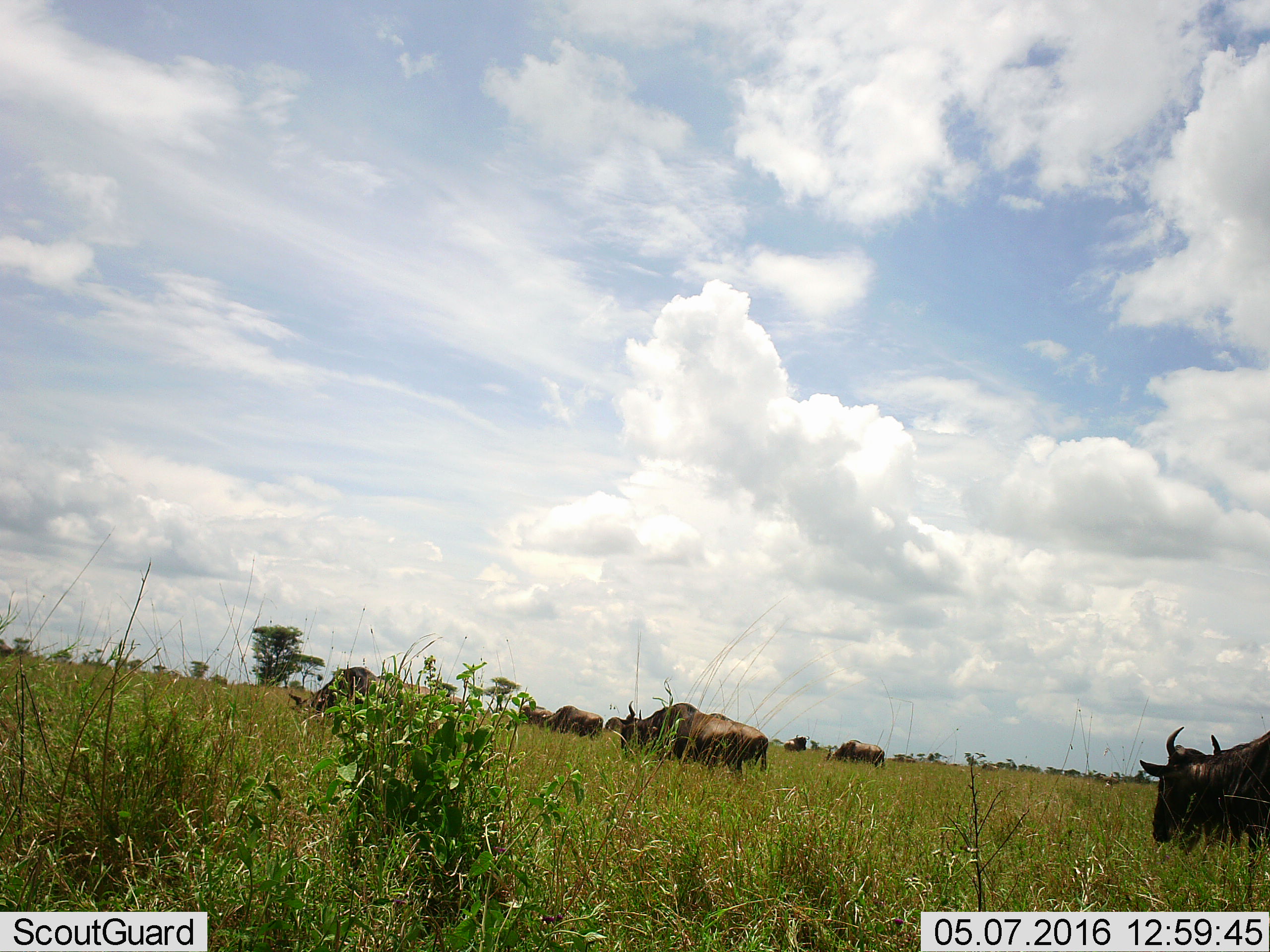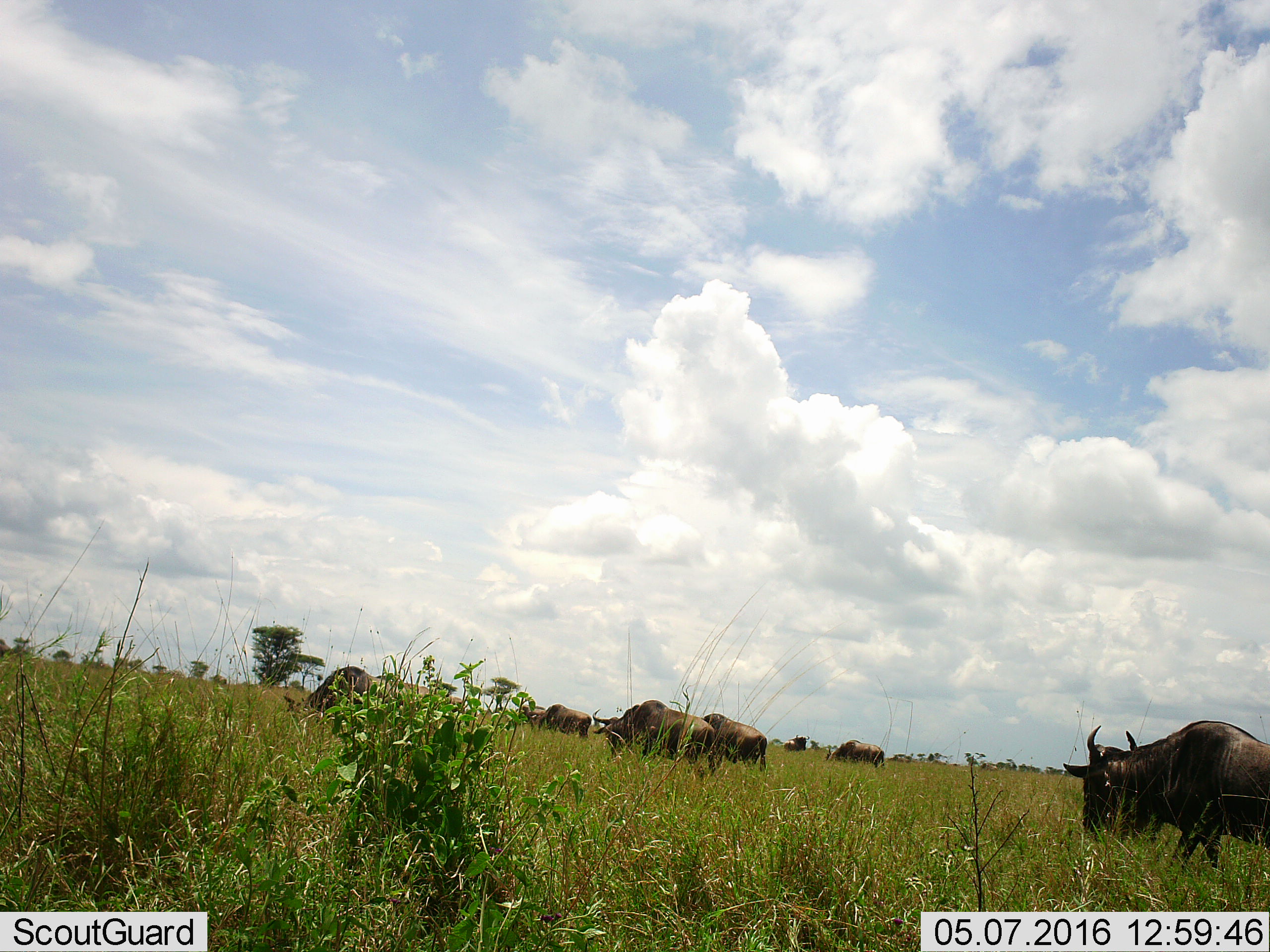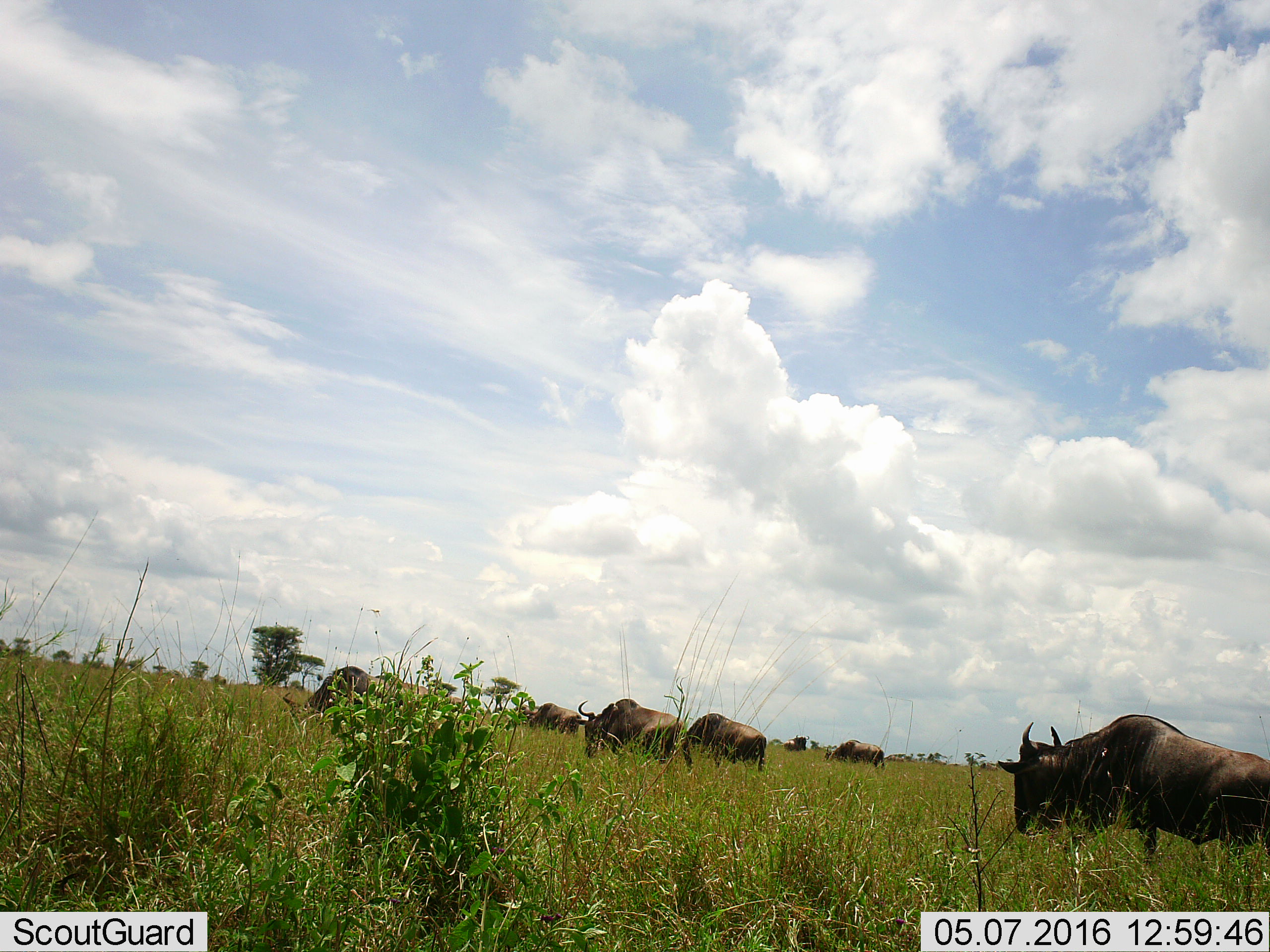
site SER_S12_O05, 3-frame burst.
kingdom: Animalia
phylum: Chordata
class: Mammalia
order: Artiodactyla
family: Bovidae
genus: Connochaetes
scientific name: Connochaetes taurinus taurinus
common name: blue wildebeest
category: wildebeestblue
Wildebeestblue (blue wildebeest) (Connochaetes taurinus taurinus), count 8. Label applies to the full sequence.